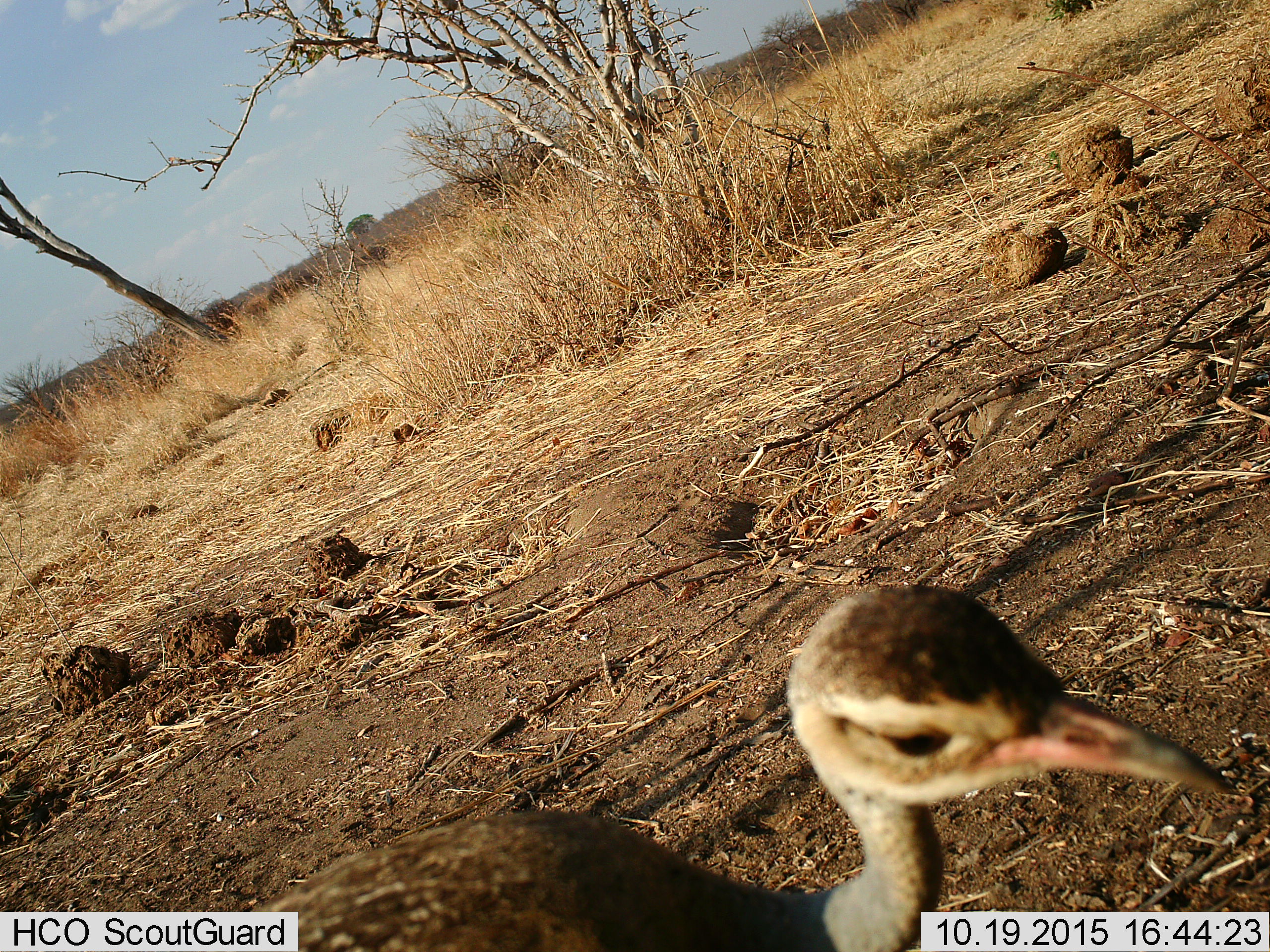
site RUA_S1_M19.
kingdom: Animalia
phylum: Chordata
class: Aves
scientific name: Aves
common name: bird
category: birdother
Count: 1.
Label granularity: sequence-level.